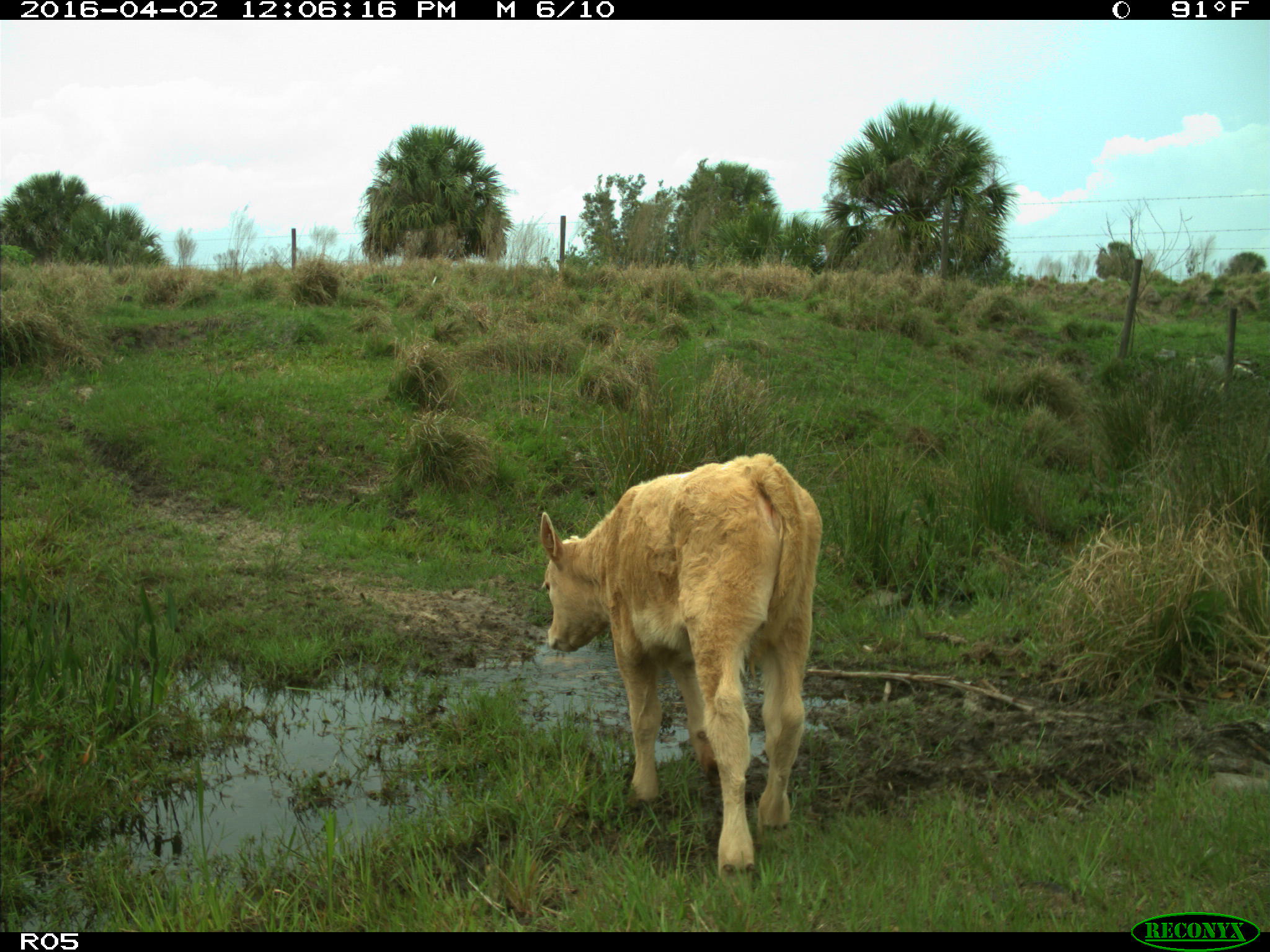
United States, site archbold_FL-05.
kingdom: Animalia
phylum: Chordata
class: Mammalia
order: Artiodactyla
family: Bovidae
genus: Bos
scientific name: Bos taurus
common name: domestic cow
Bos taurus (domestic cow).